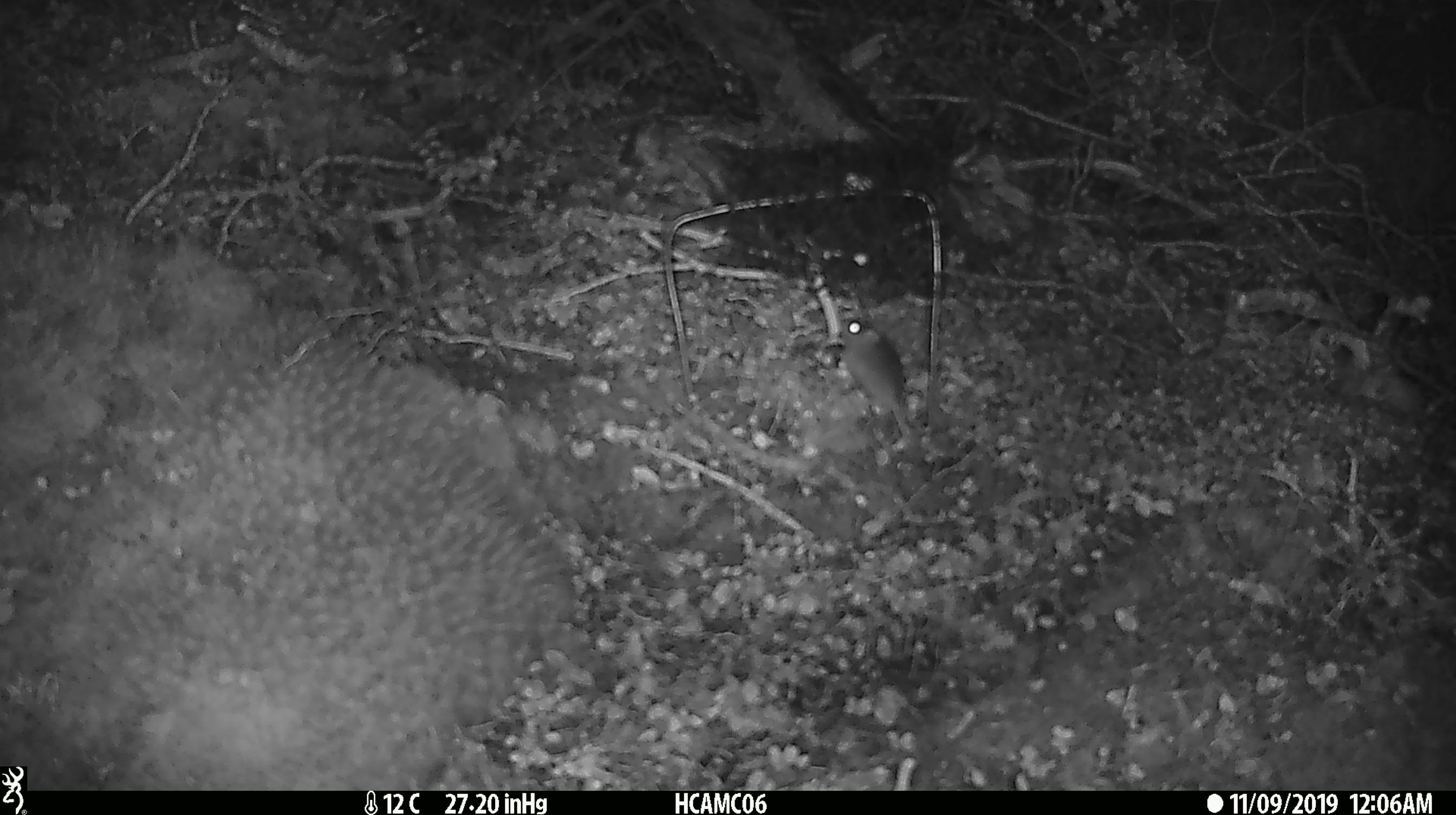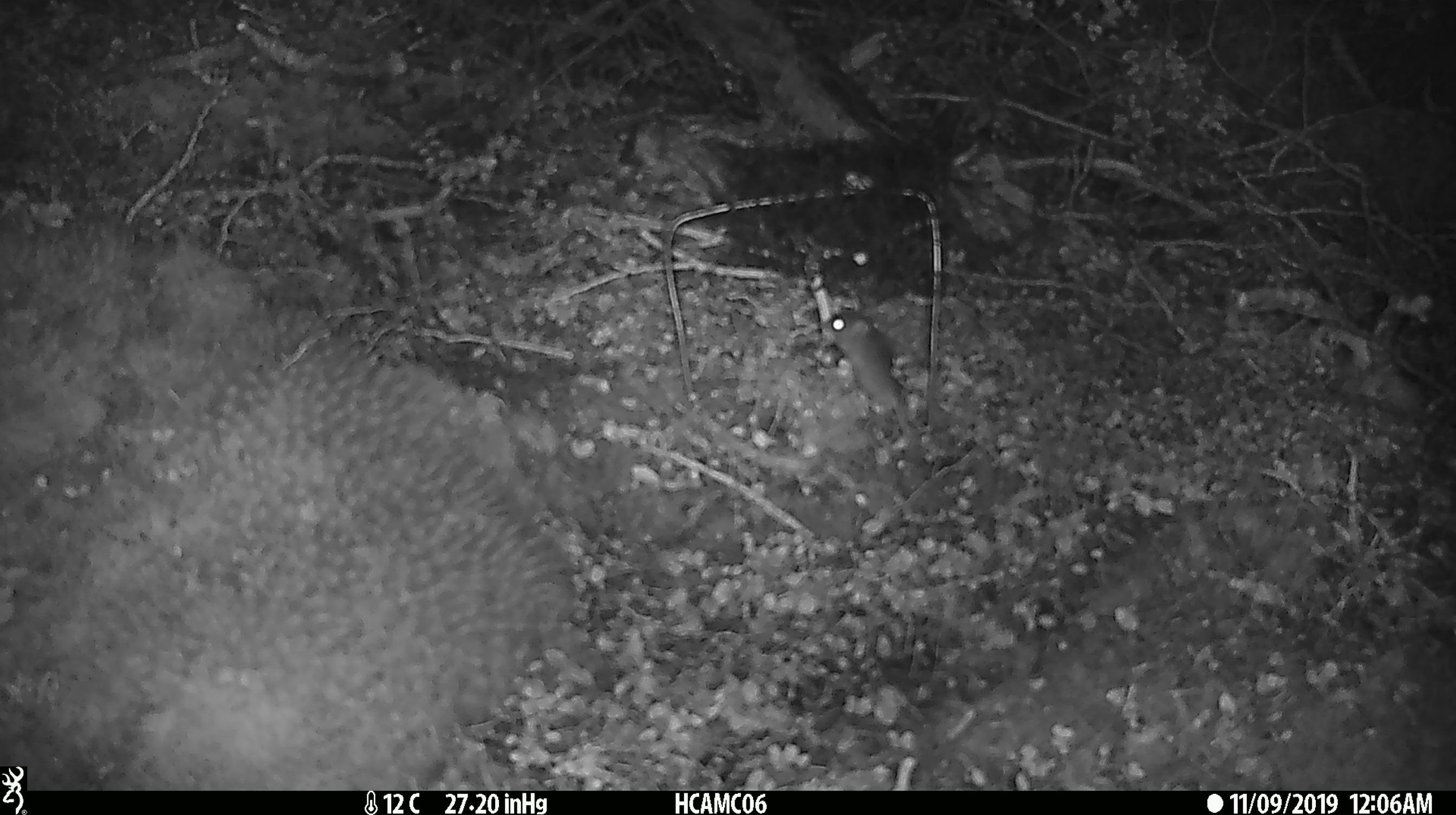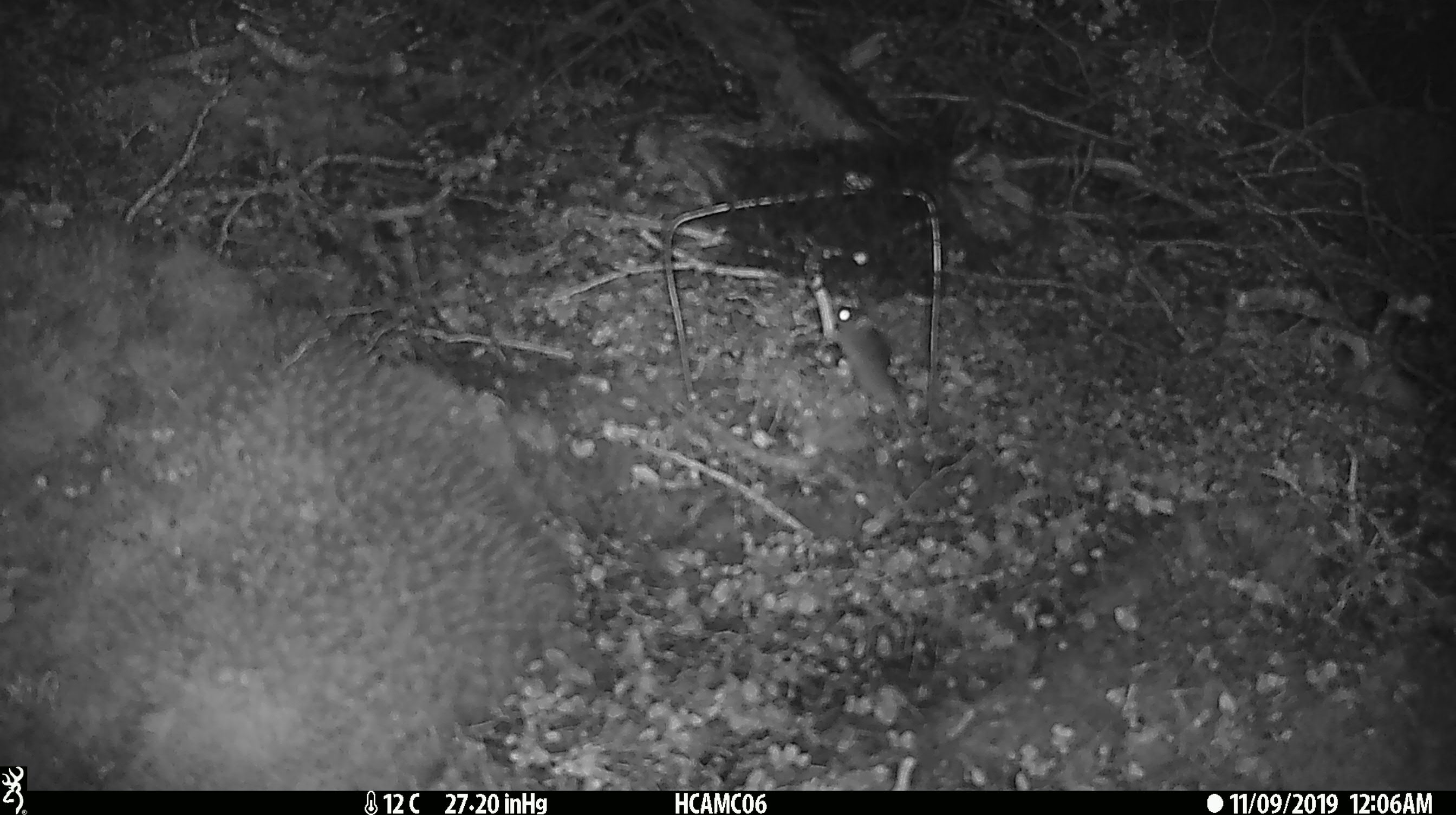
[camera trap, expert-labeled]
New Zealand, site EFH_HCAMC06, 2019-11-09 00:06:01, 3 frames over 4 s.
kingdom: Animalia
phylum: Chordata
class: Mammalia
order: Rodentia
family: Muridae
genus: Mus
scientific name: Mus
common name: mouse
Mouse (Mus).